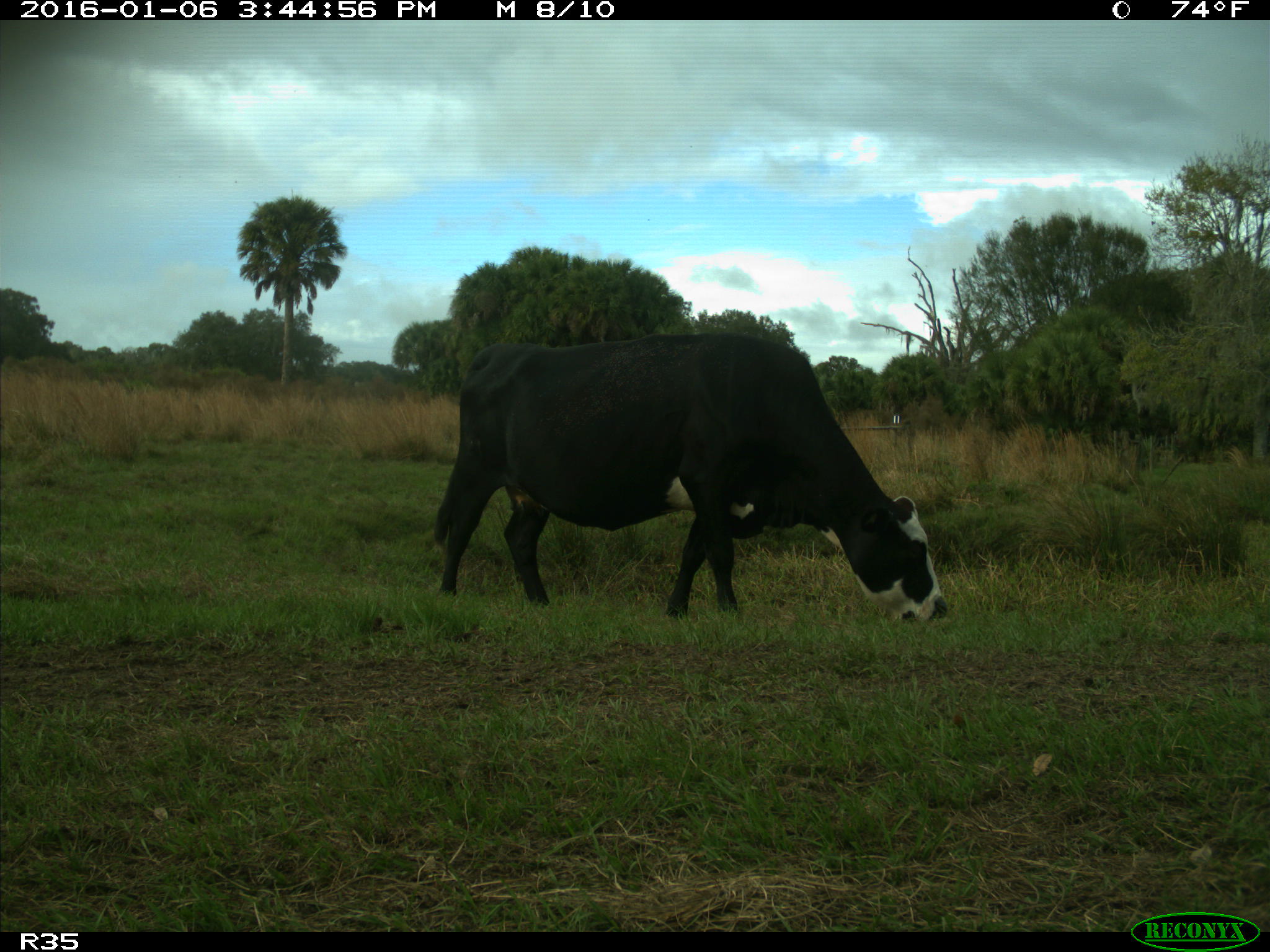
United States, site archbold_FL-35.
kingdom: Animalia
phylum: Chordata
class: Mammalia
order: Artiodactyla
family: Bovidae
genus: Bos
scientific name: Bos taurus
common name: domestic cow